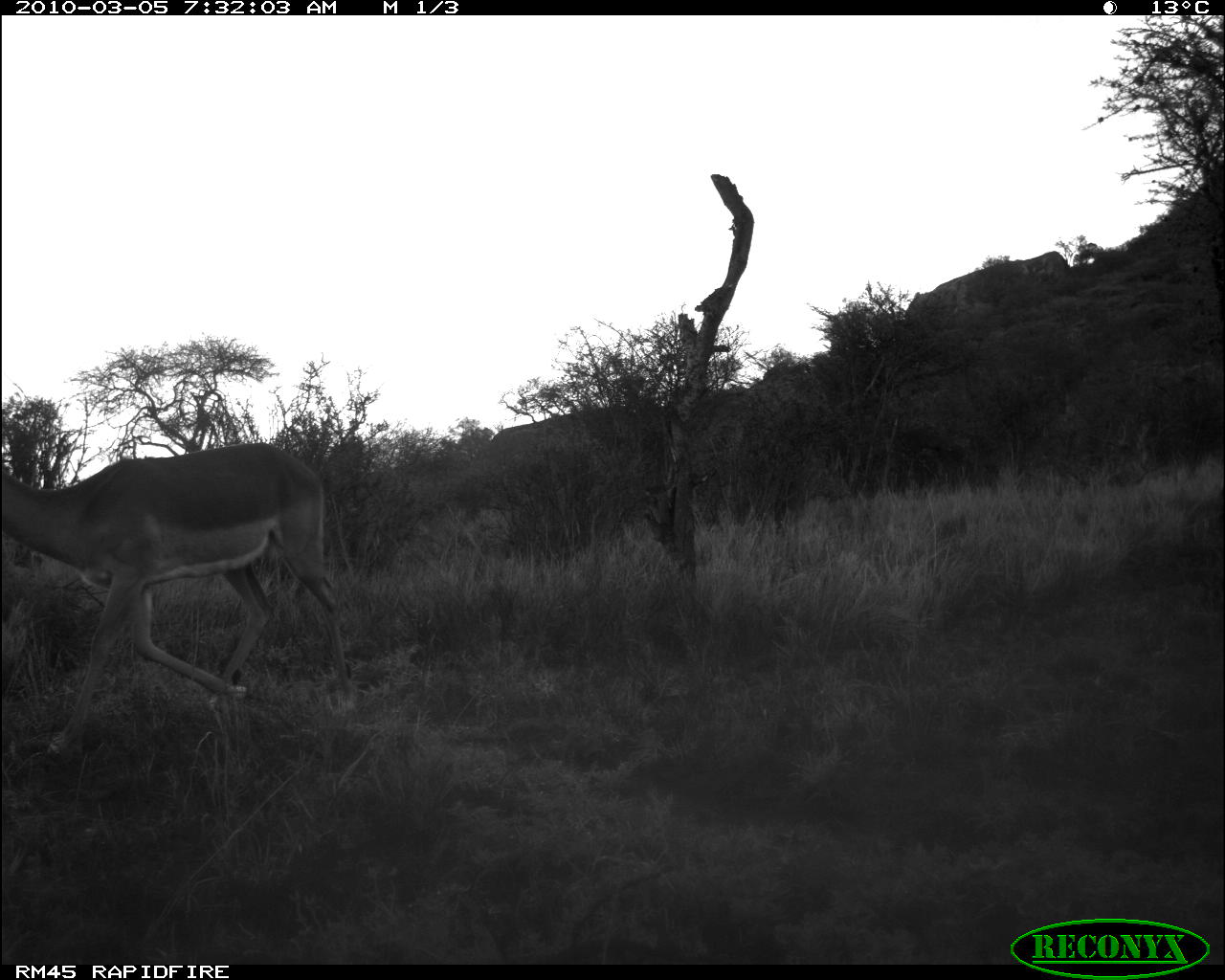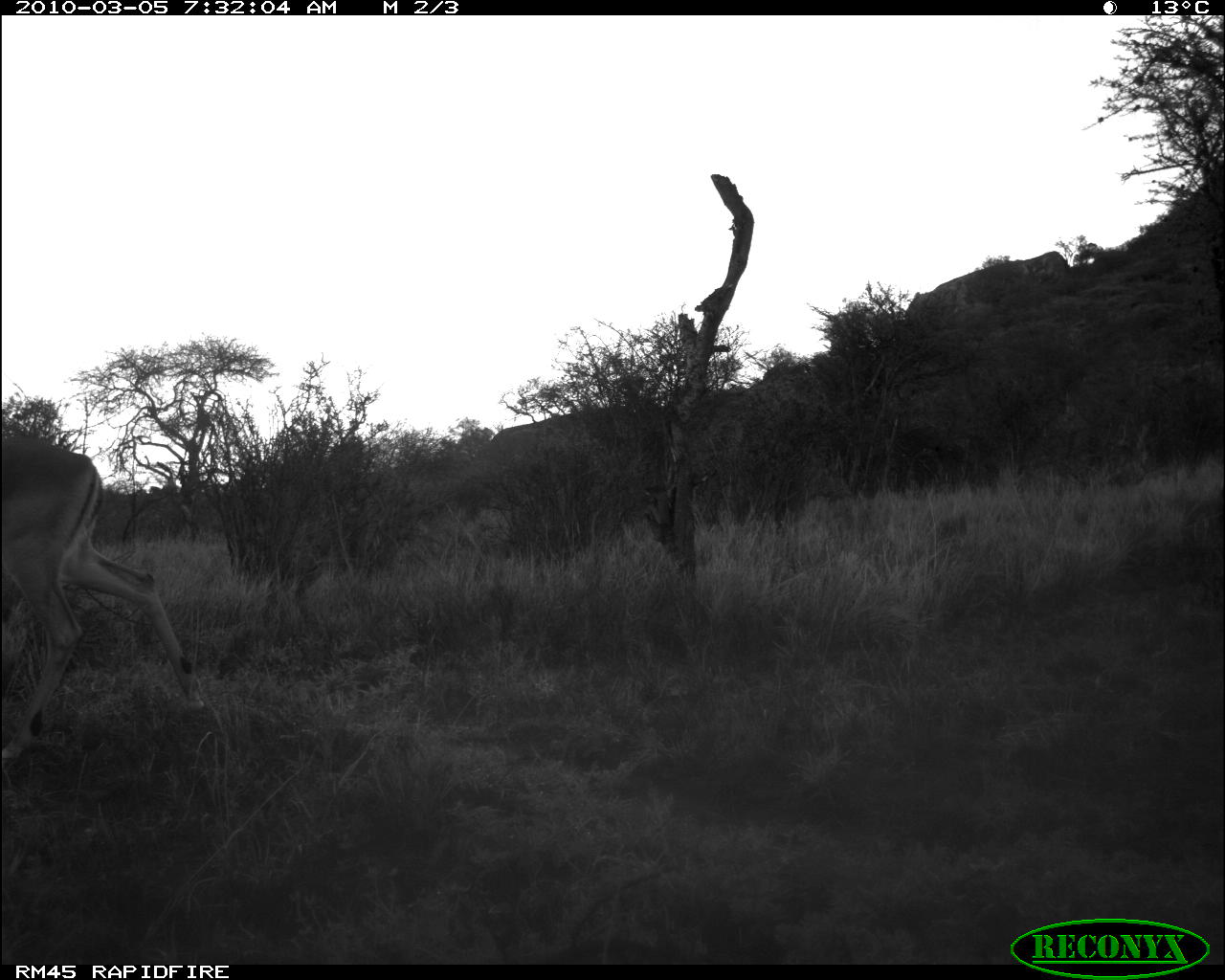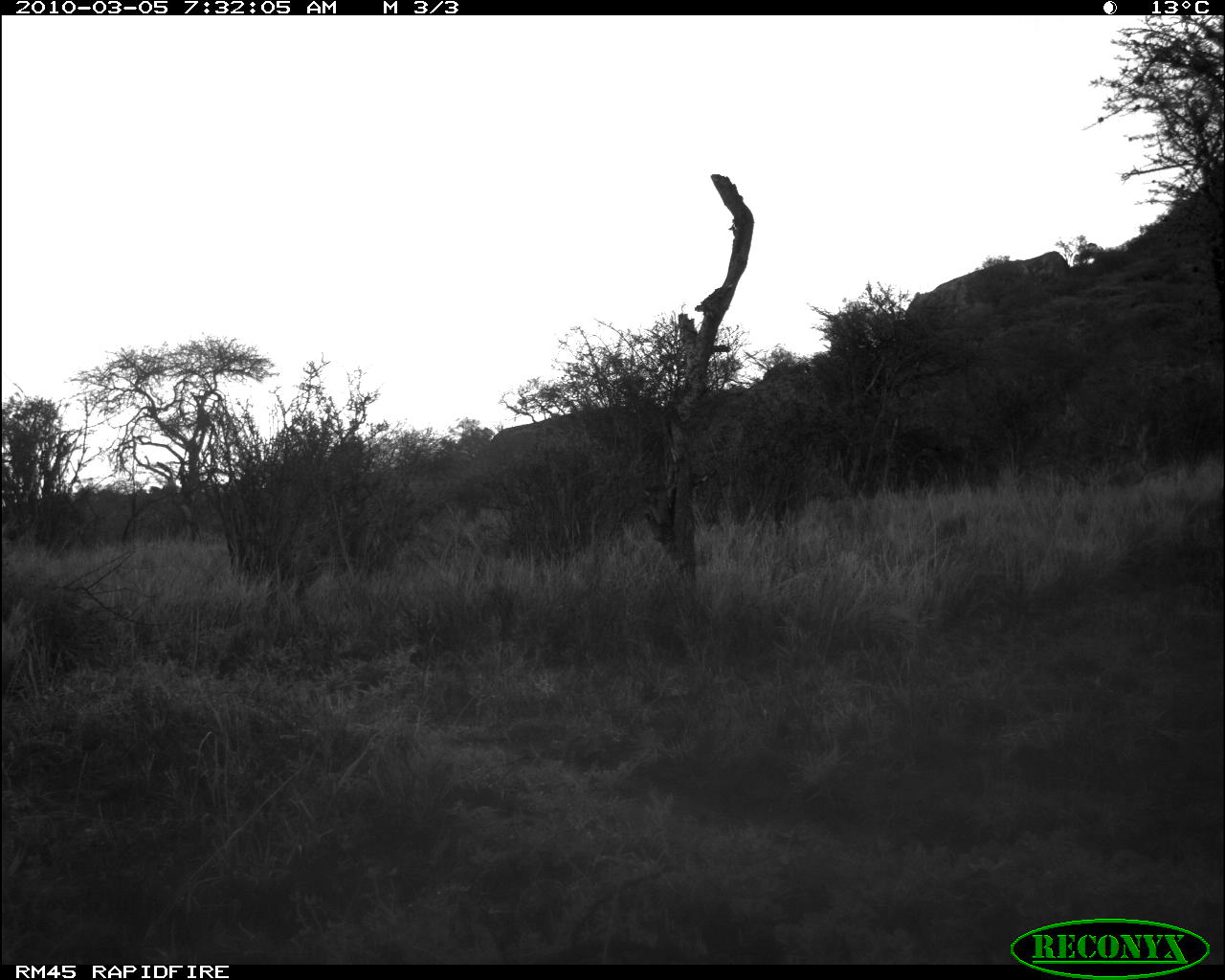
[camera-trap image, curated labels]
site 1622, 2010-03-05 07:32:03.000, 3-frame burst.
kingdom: Animalia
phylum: Chordata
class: Mammalia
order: Artiodactyla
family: Bovidae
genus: Aepyceros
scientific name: Aepyceros melampus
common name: impala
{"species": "Aepyceros melampus (impala)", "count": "1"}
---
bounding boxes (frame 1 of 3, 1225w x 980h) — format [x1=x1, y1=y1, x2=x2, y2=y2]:
aepyceros melampus: [x1=1, y1=437, x2=358, y2=758]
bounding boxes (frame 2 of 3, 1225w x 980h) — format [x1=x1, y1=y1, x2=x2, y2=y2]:
aepyceros melampus: [x1=0, y1=431, x2=215, y2=769]